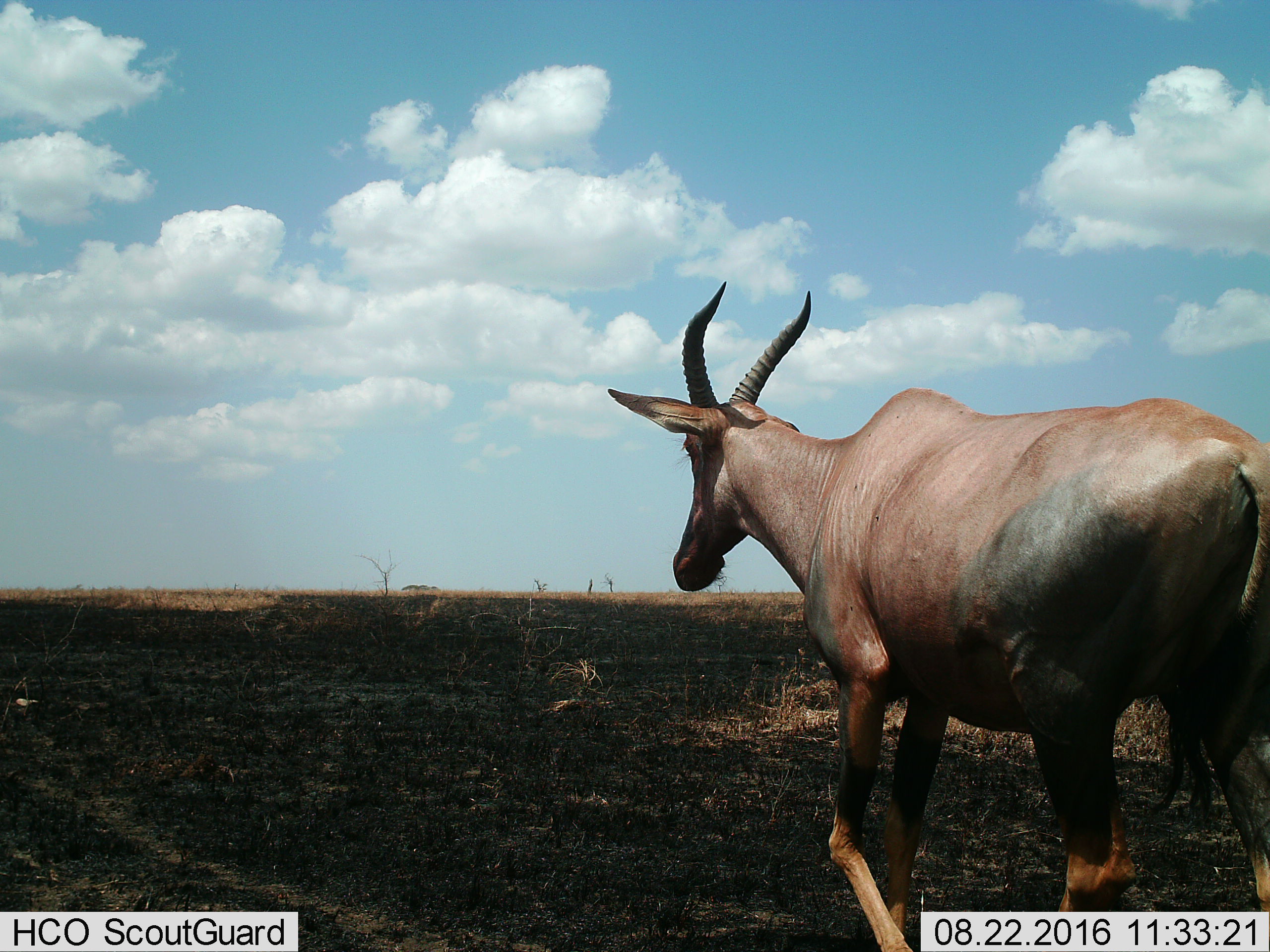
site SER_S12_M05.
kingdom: Animalia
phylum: Chordata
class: Mammalia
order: Artiodactyla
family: Bovidae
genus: Damaliscus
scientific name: Damaliscus lunatus jimela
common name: topi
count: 1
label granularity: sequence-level